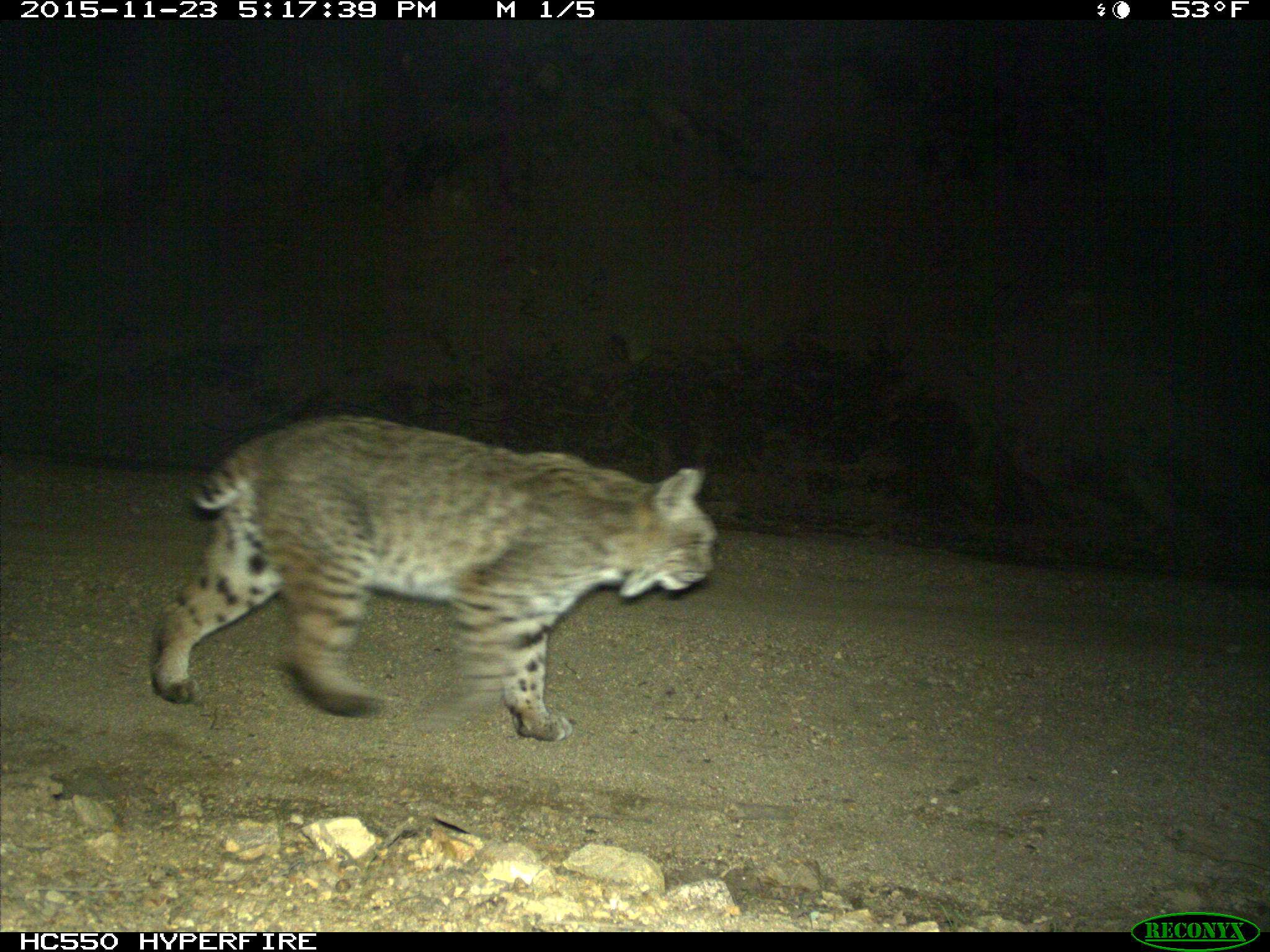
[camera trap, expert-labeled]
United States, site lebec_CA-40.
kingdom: Animalia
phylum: Chordata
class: Mammalia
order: Carnivora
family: Felidae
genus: Lynx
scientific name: Lynx rufus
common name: bobcat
Lynx rufus (bobcat).